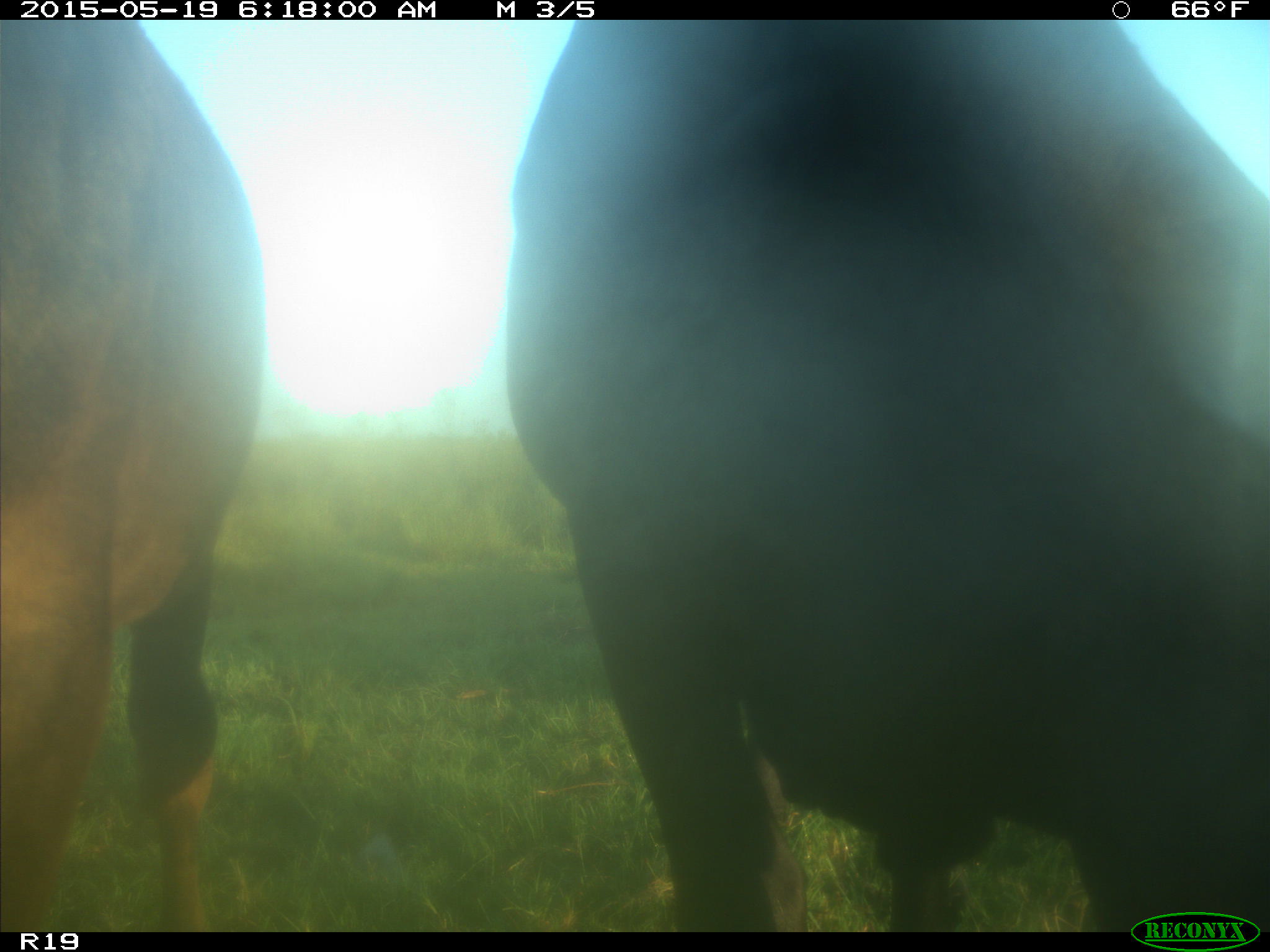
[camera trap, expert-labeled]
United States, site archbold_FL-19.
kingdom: Animalia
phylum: Chordata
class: Mammalia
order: Artiodactyla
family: Bovidae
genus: Bos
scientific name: Bos taurus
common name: domestic cow